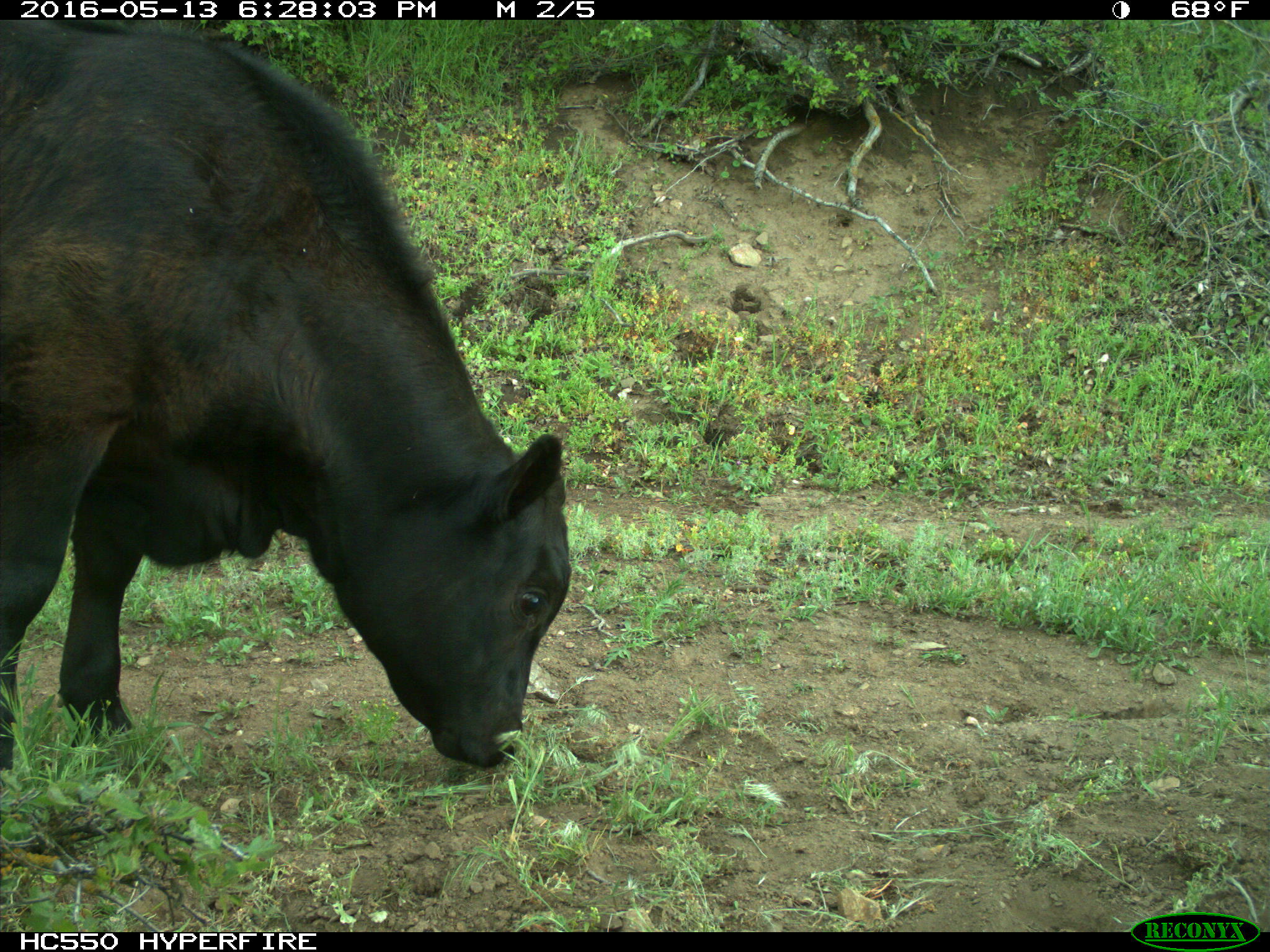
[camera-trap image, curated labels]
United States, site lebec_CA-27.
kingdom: Animalia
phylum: Chordata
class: Mammalia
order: Artiodactyla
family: Bovidae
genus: Bos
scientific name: Bos taurus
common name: domestic cow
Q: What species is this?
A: Bos taurus (domestic cow).